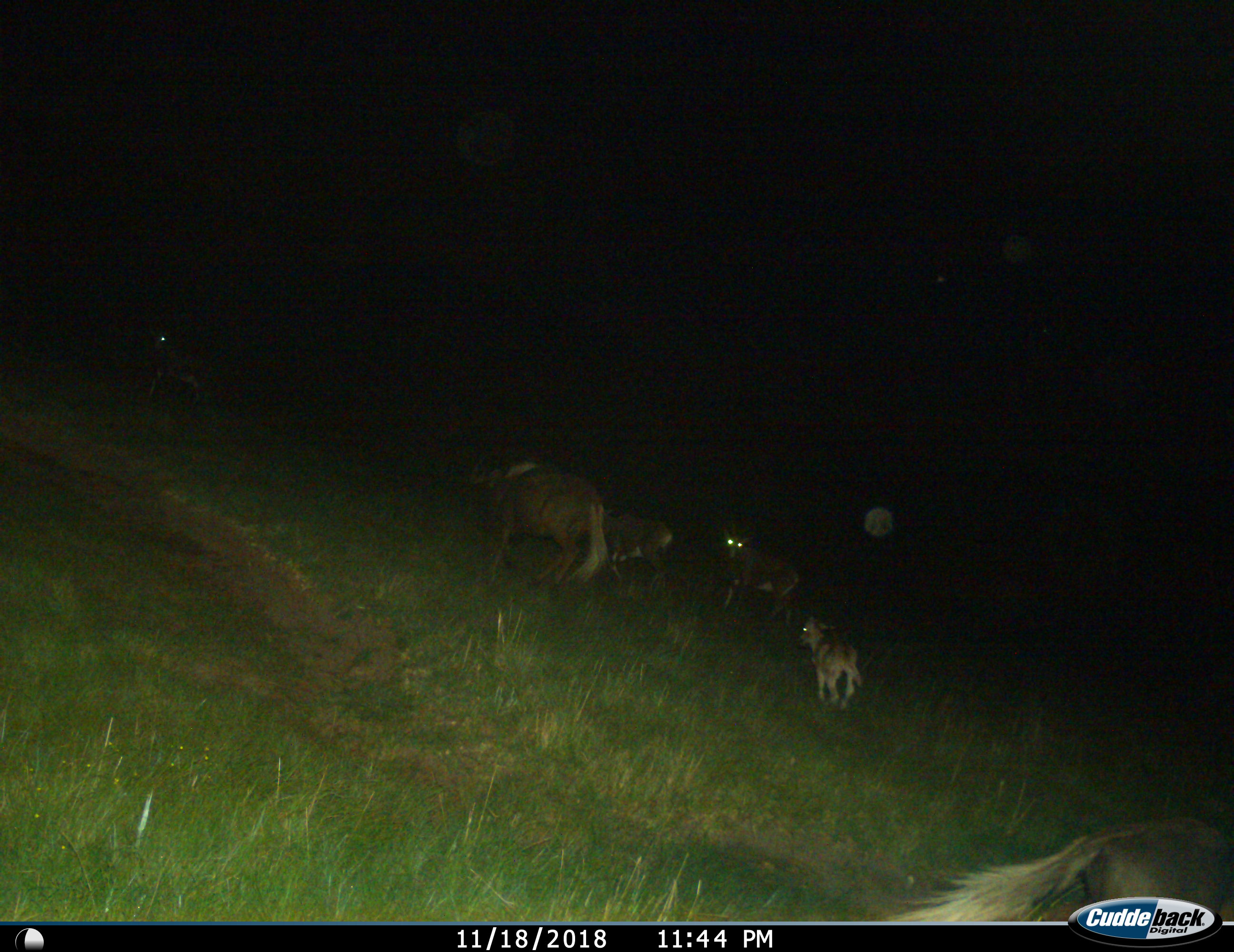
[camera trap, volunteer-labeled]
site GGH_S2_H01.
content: unidentified animal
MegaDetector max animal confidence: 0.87